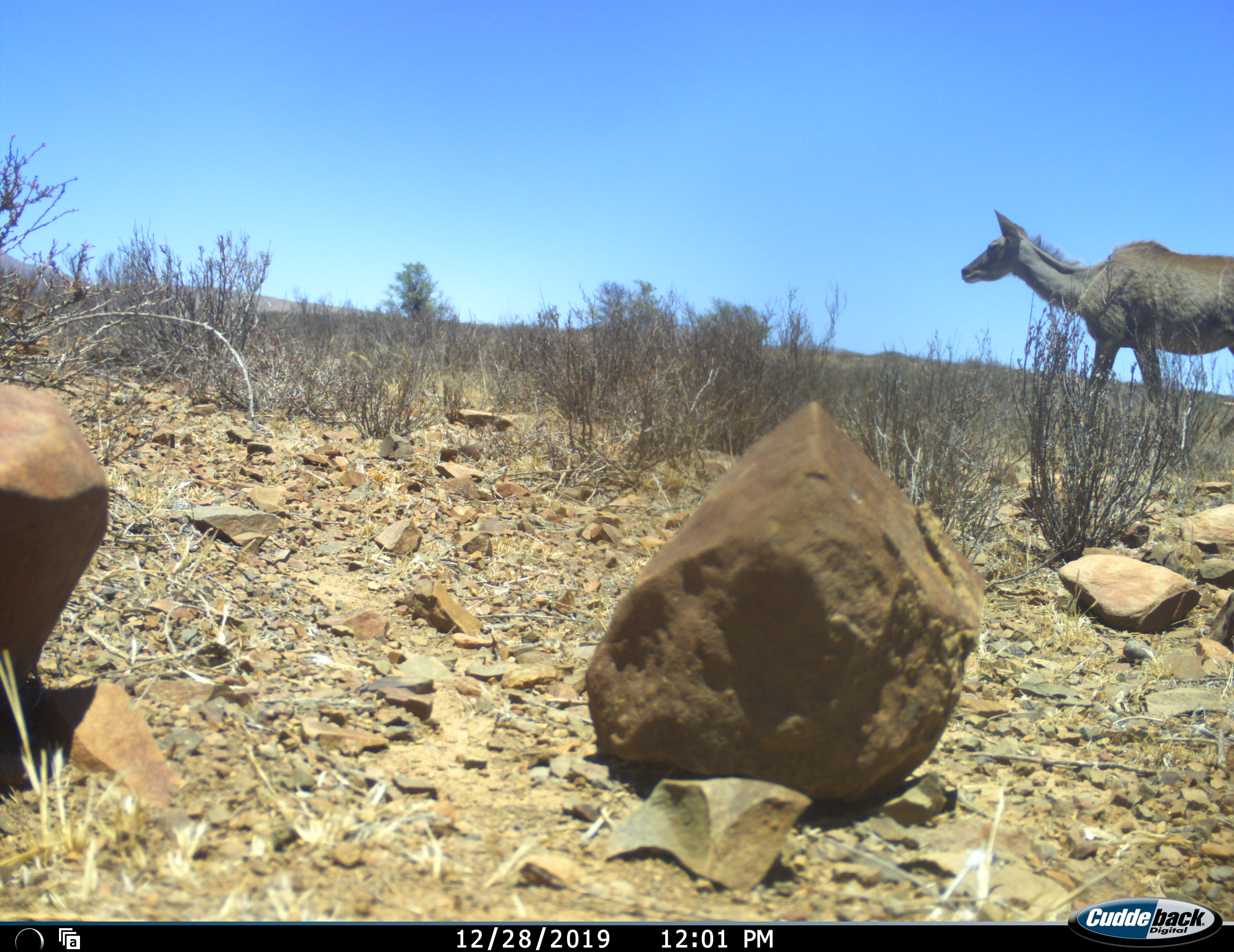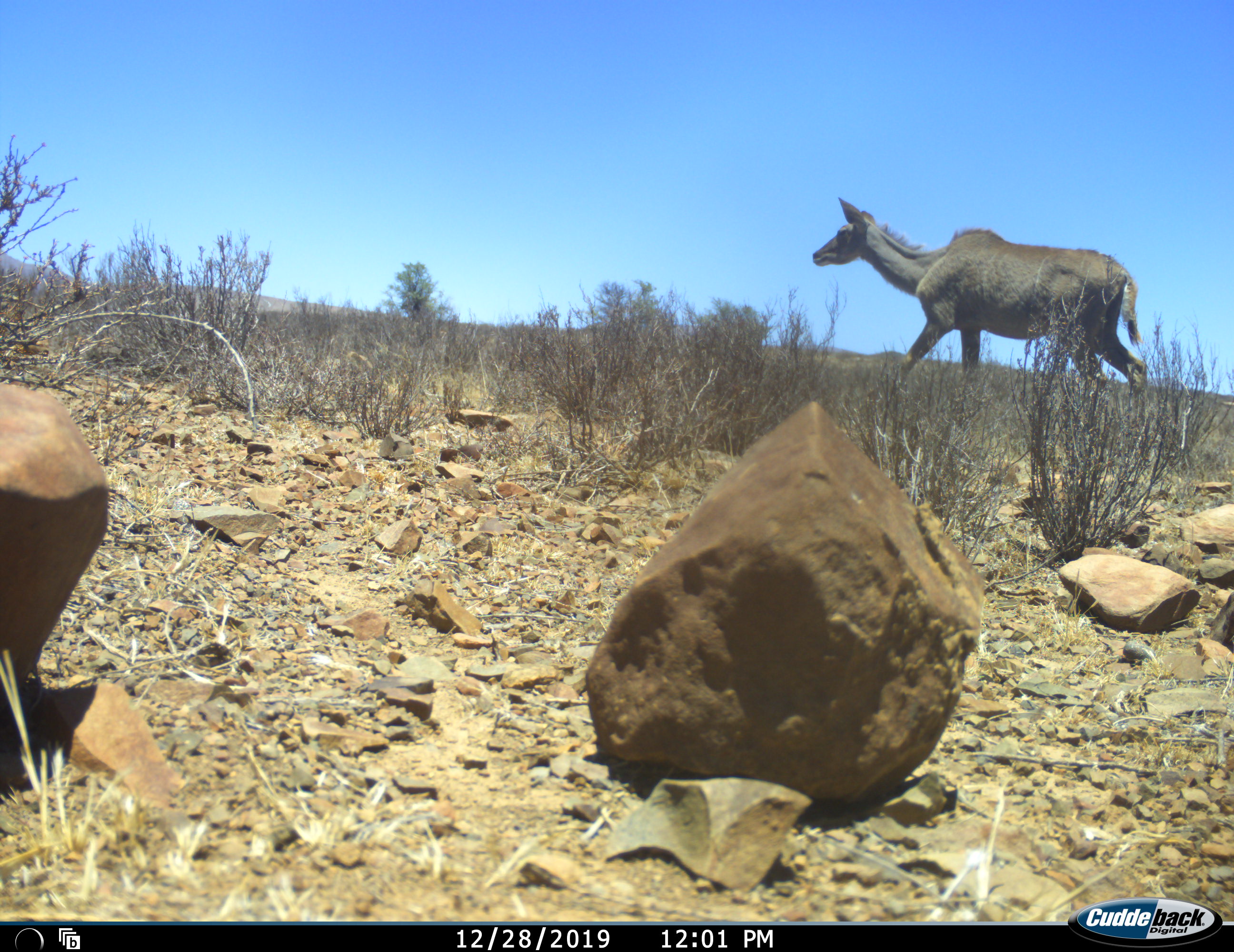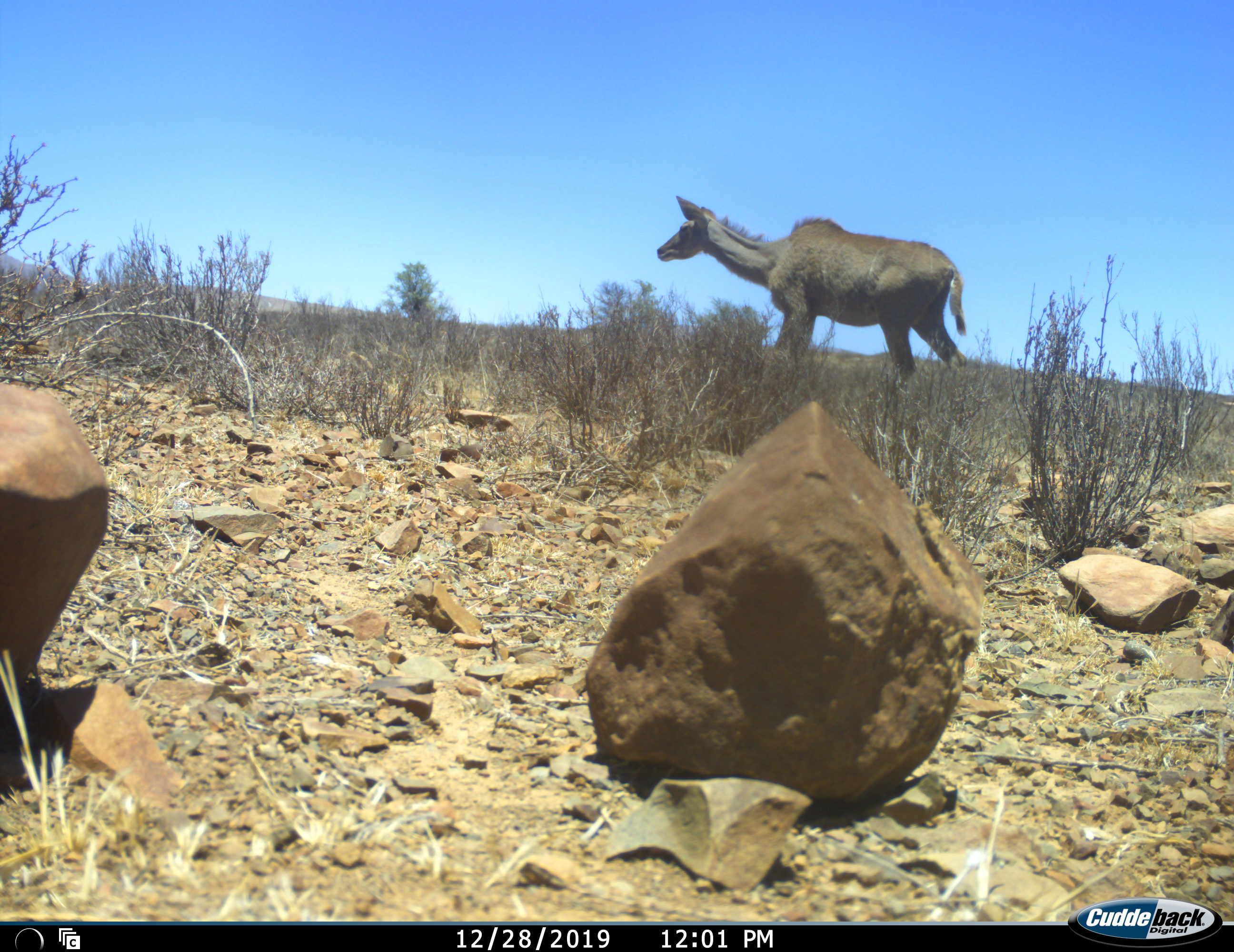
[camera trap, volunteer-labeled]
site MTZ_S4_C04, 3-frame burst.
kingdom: Animalia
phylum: Chordata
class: Mammalia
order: Artiodactyla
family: Bovidae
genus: Tragelaphus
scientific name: Tragelaphus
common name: kudu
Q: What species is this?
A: Kudu (Tragelaphus).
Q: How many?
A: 1.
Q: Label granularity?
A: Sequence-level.